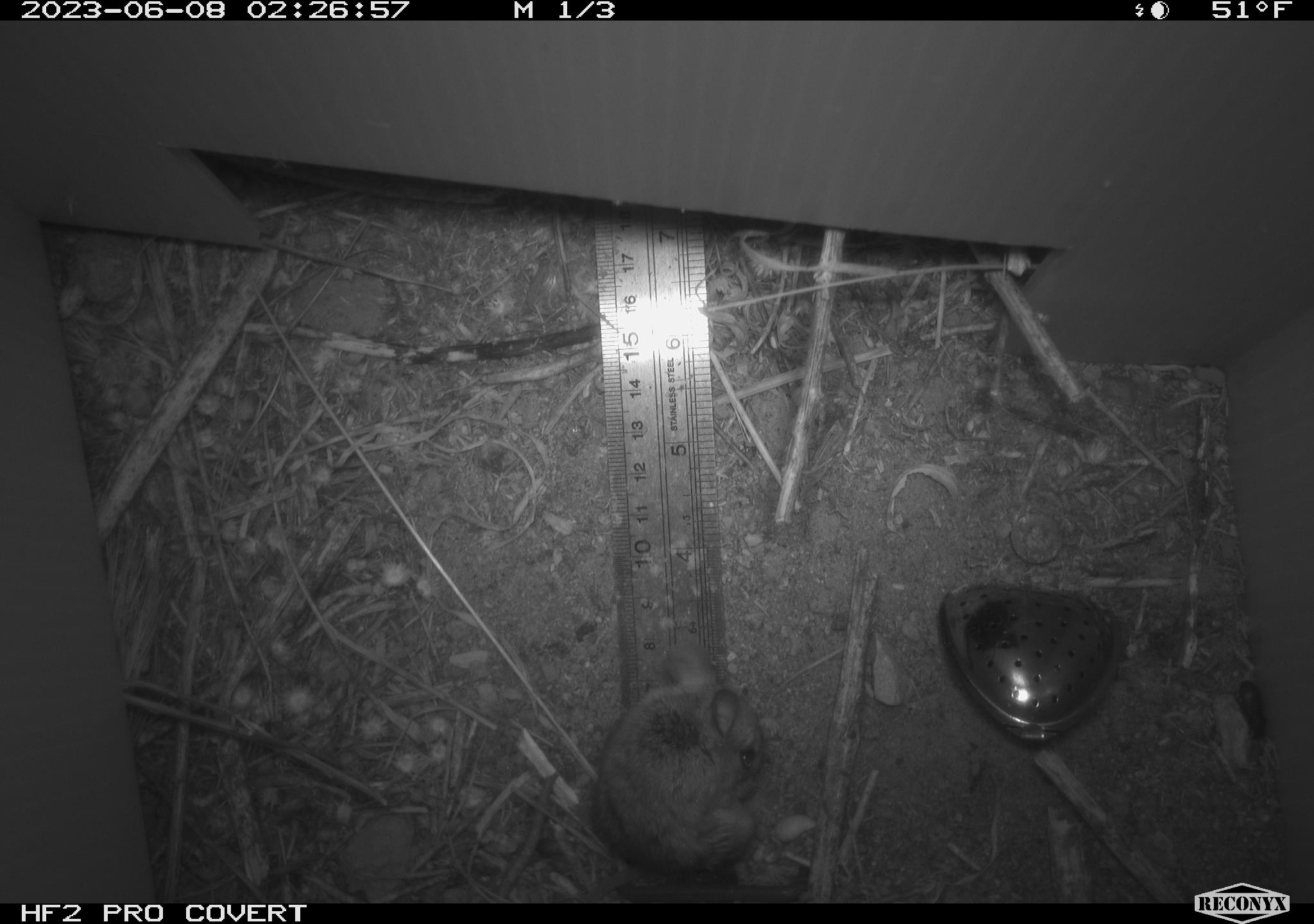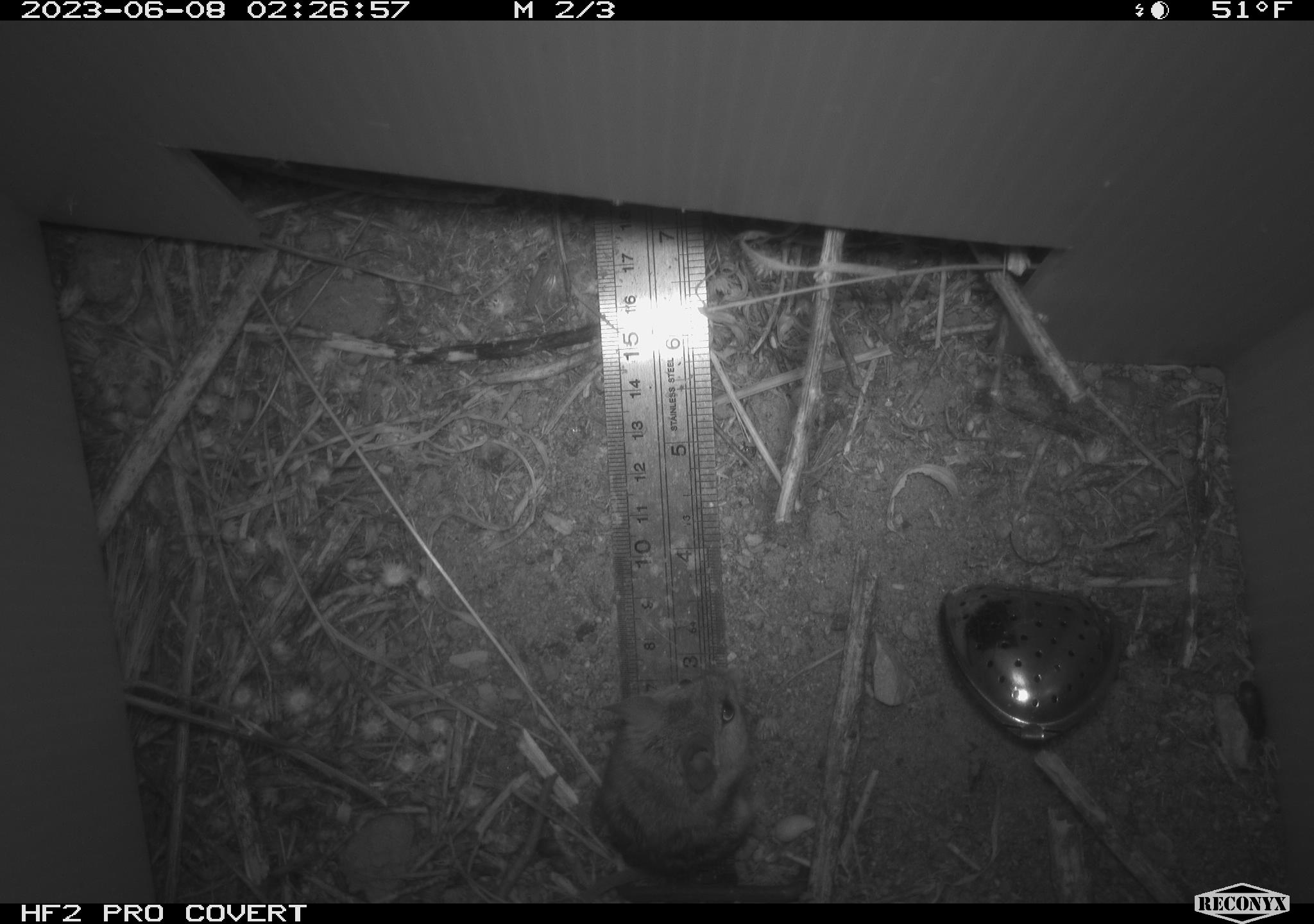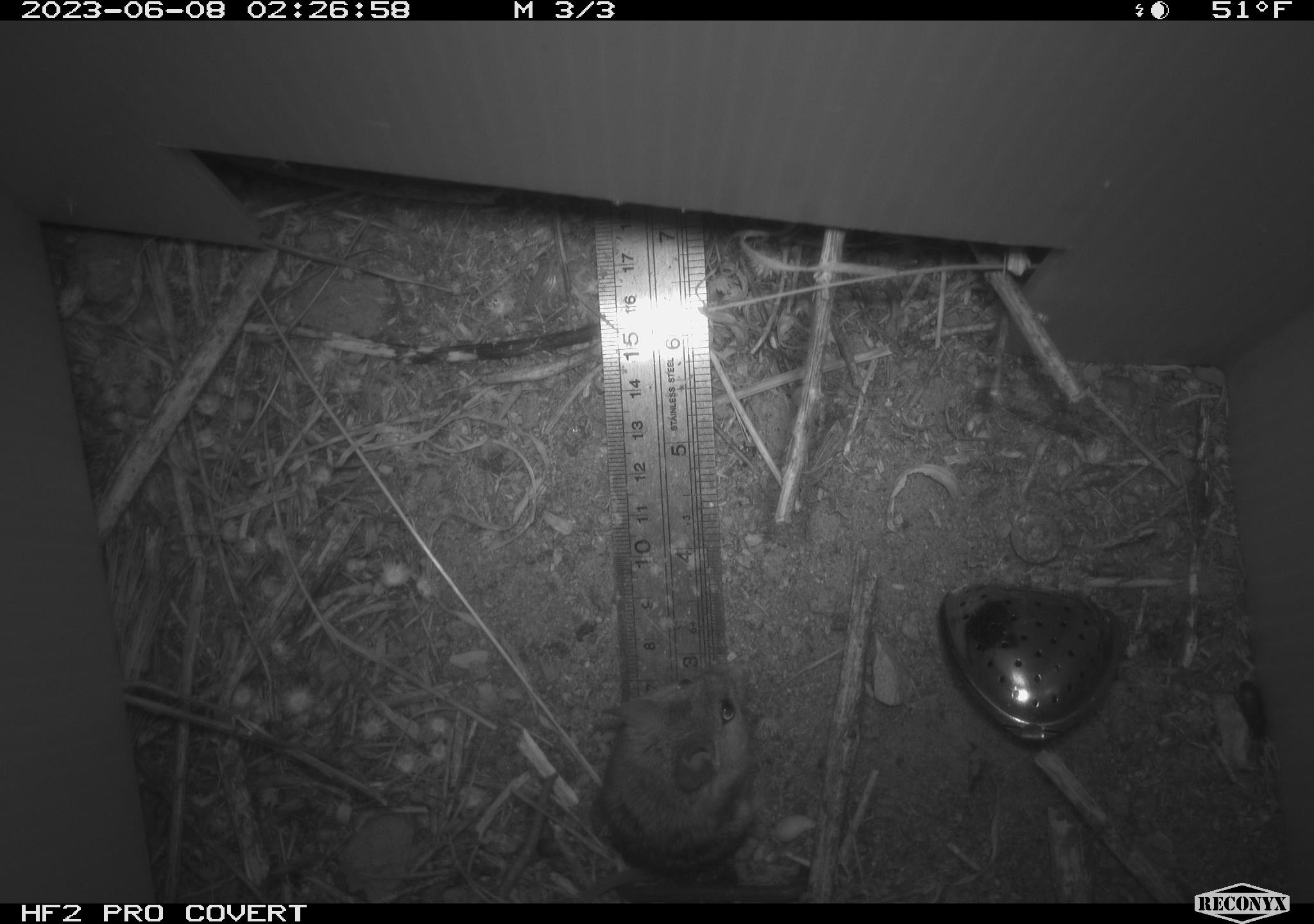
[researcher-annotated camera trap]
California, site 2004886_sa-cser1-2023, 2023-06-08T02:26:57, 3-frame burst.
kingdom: Animalia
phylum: Chordata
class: Mammalia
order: Rodentia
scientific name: Rodentia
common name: mouse species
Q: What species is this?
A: Mouse species (Rodentia).